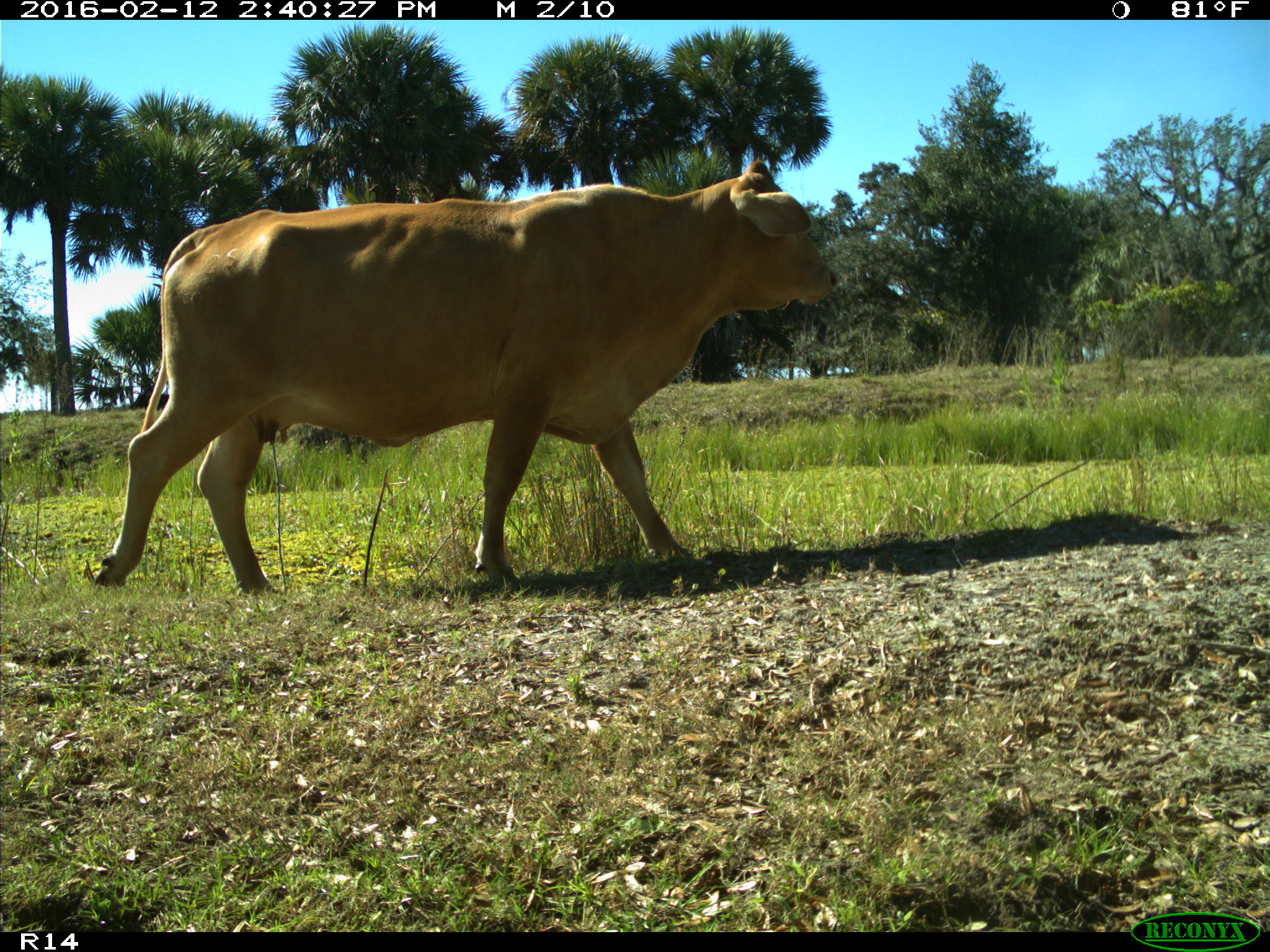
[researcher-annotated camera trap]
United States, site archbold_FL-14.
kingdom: Animalia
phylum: Chordata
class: Mammalia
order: Artiodactyla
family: Bovidae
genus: Bos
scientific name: Bos taurus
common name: domestic cow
Bos taurus (domestic cow).